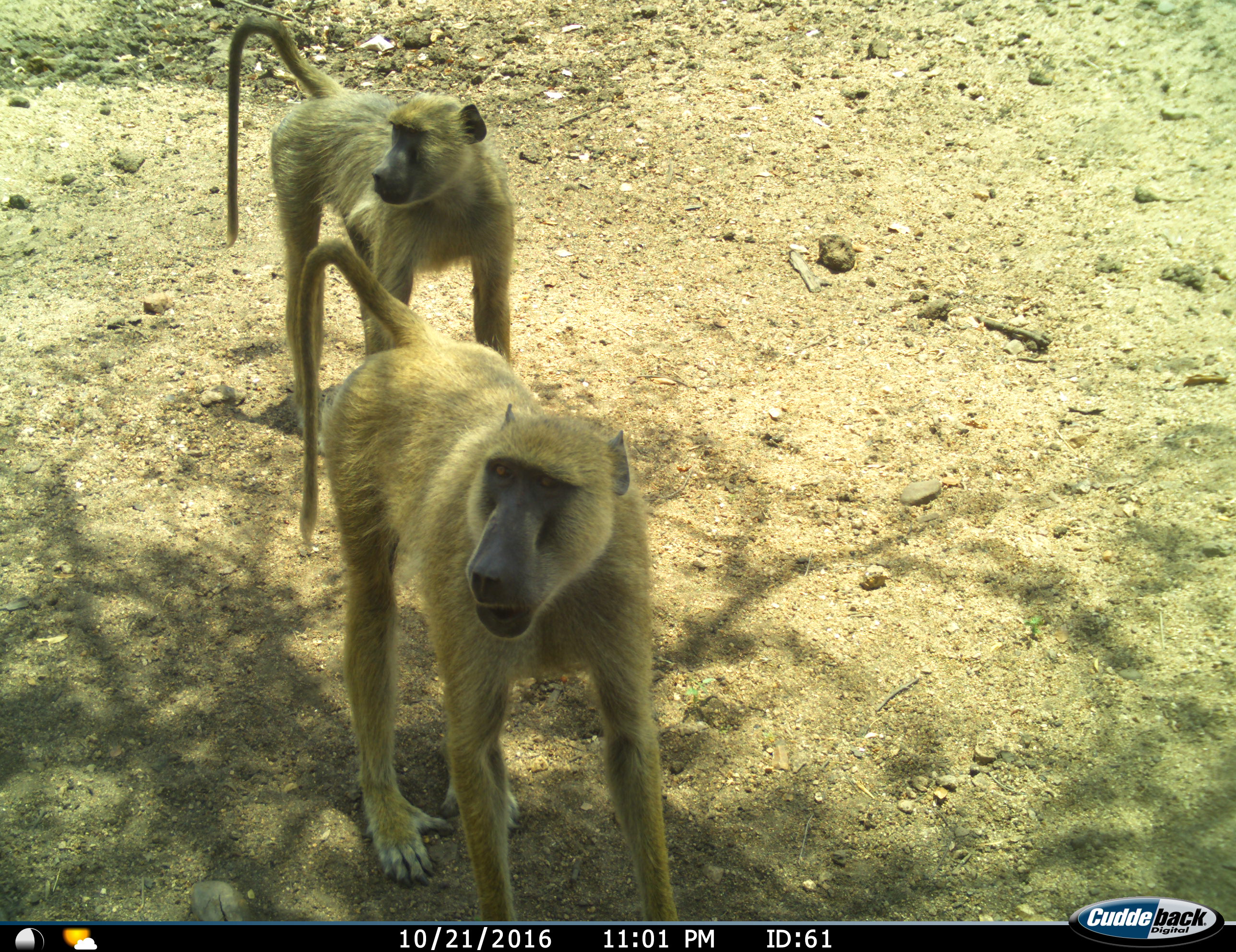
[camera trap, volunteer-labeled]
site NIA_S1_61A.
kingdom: Animalia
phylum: Chordata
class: Mammalia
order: Primates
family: Cercopithecidae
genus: Papio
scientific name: Papio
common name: baboon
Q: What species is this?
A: Baboon (Papio).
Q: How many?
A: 2.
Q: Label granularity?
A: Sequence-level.